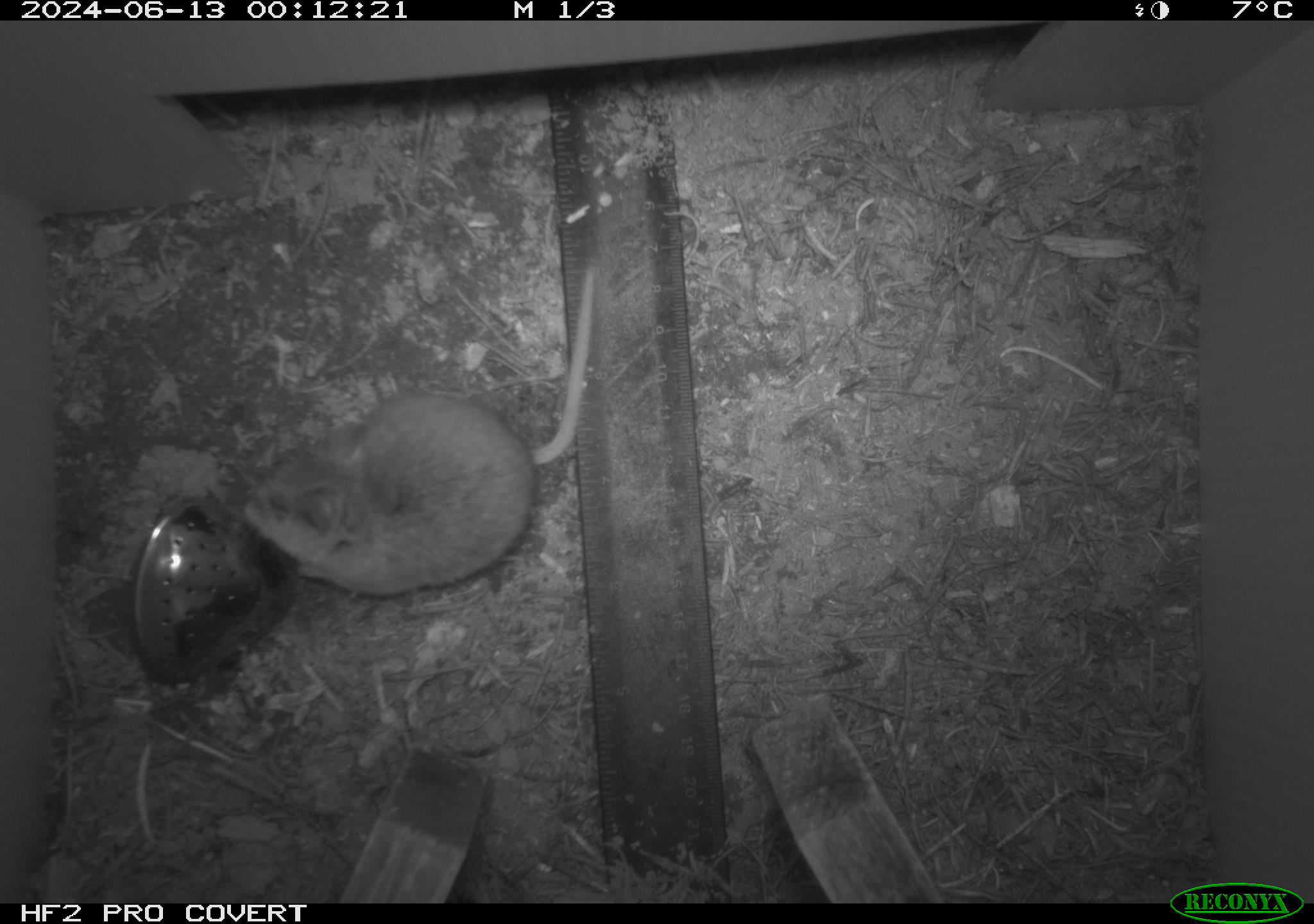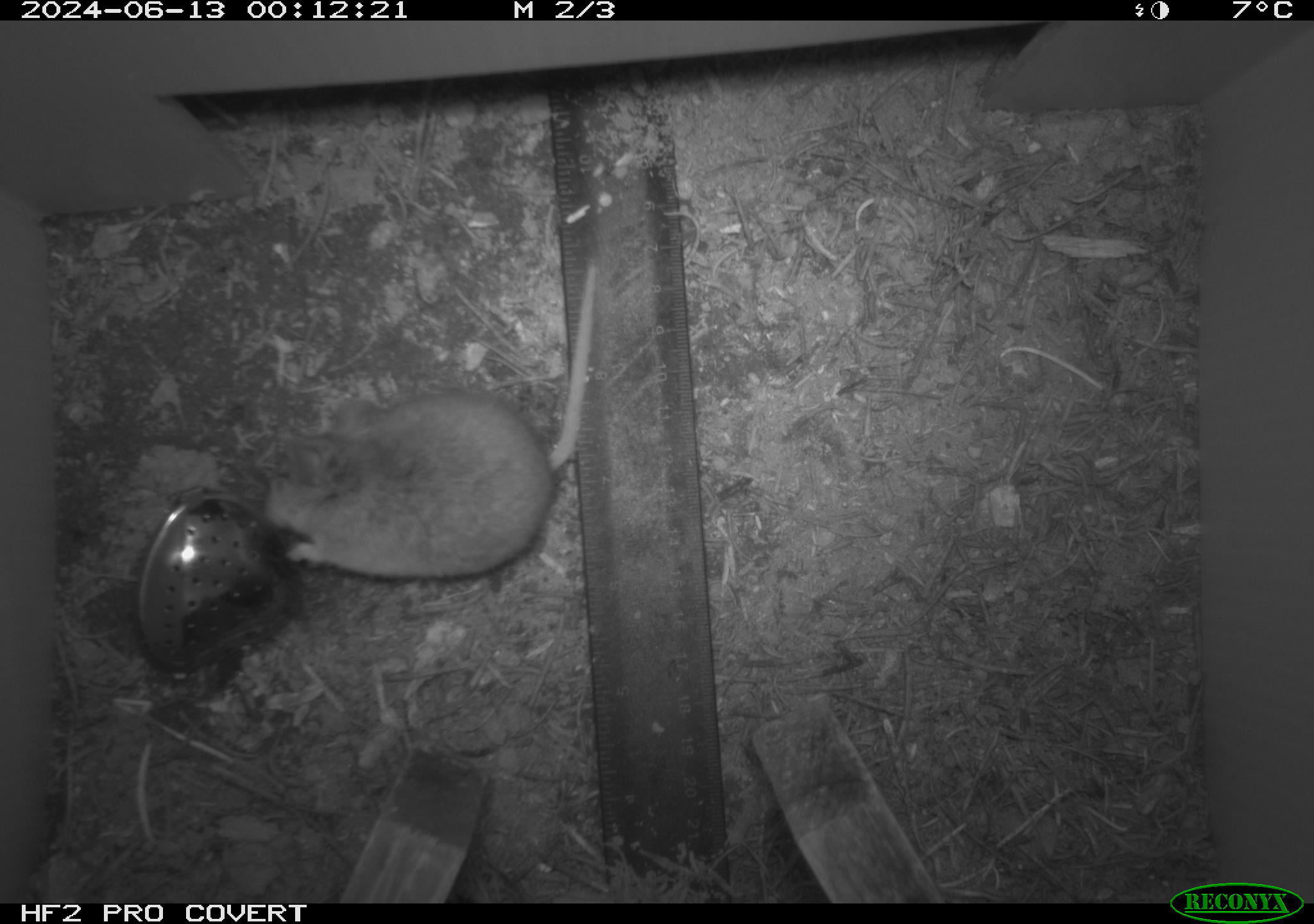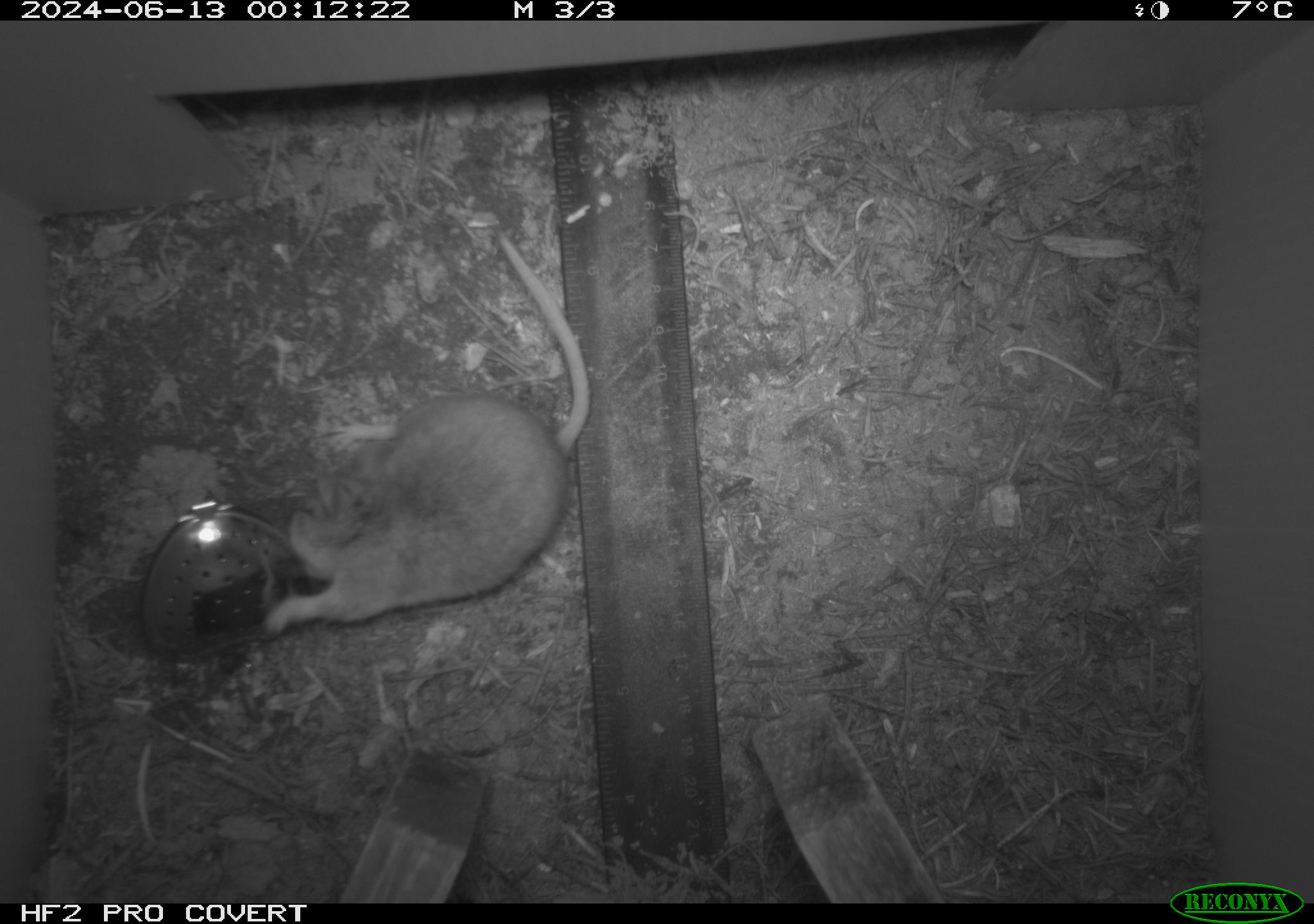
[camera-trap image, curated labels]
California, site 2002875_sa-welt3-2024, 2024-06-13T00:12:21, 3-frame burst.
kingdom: Animalia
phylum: Chordata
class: Mammalia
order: Rodentia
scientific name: Rodentia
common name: mouse species